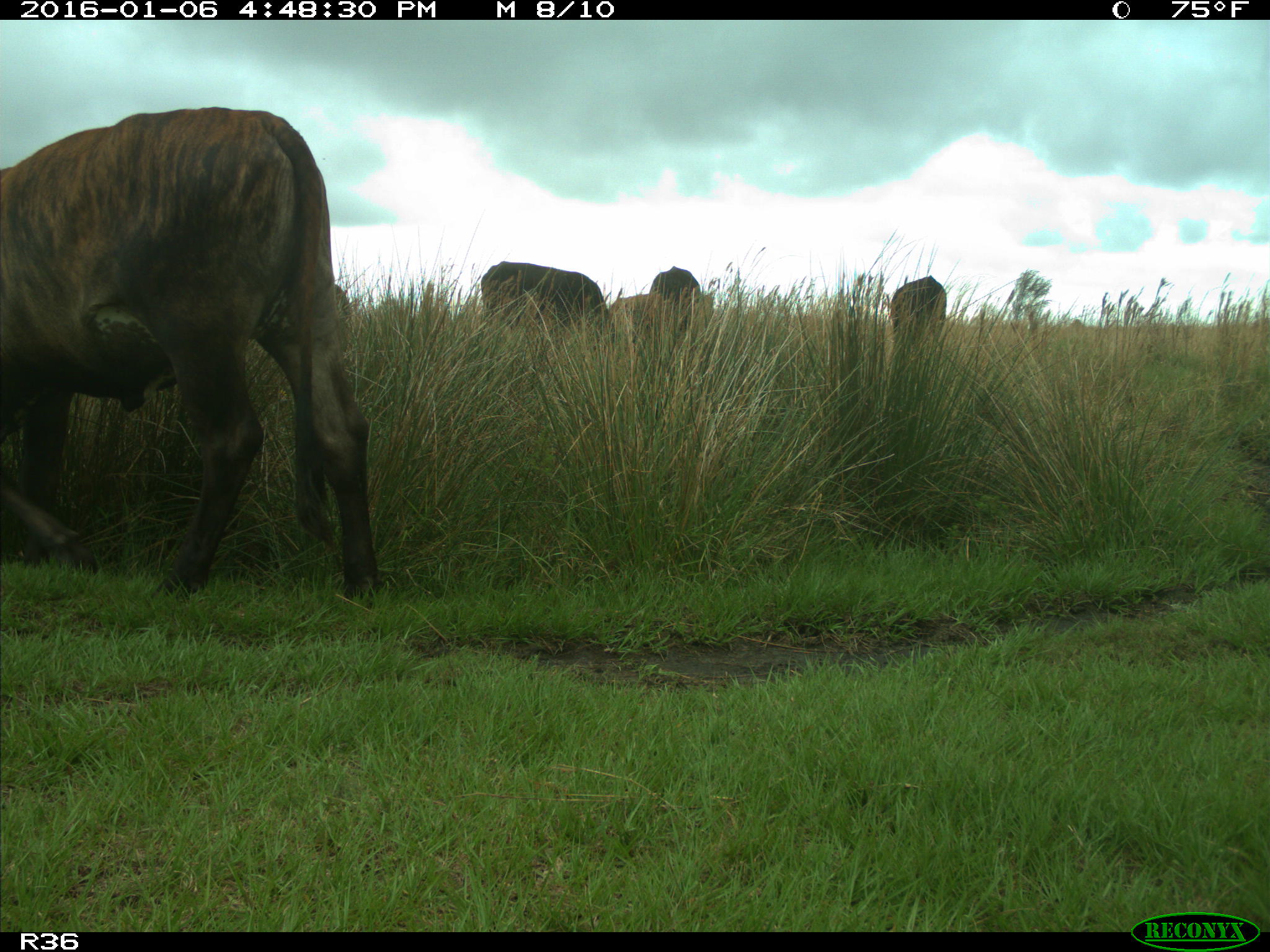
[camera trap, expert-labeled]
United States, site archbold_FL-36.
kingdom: Animalia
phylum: Chordata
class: Mammalia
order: Artiodactyla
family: Bovidae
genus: Bos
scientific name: Bos taurus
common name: domestic cow